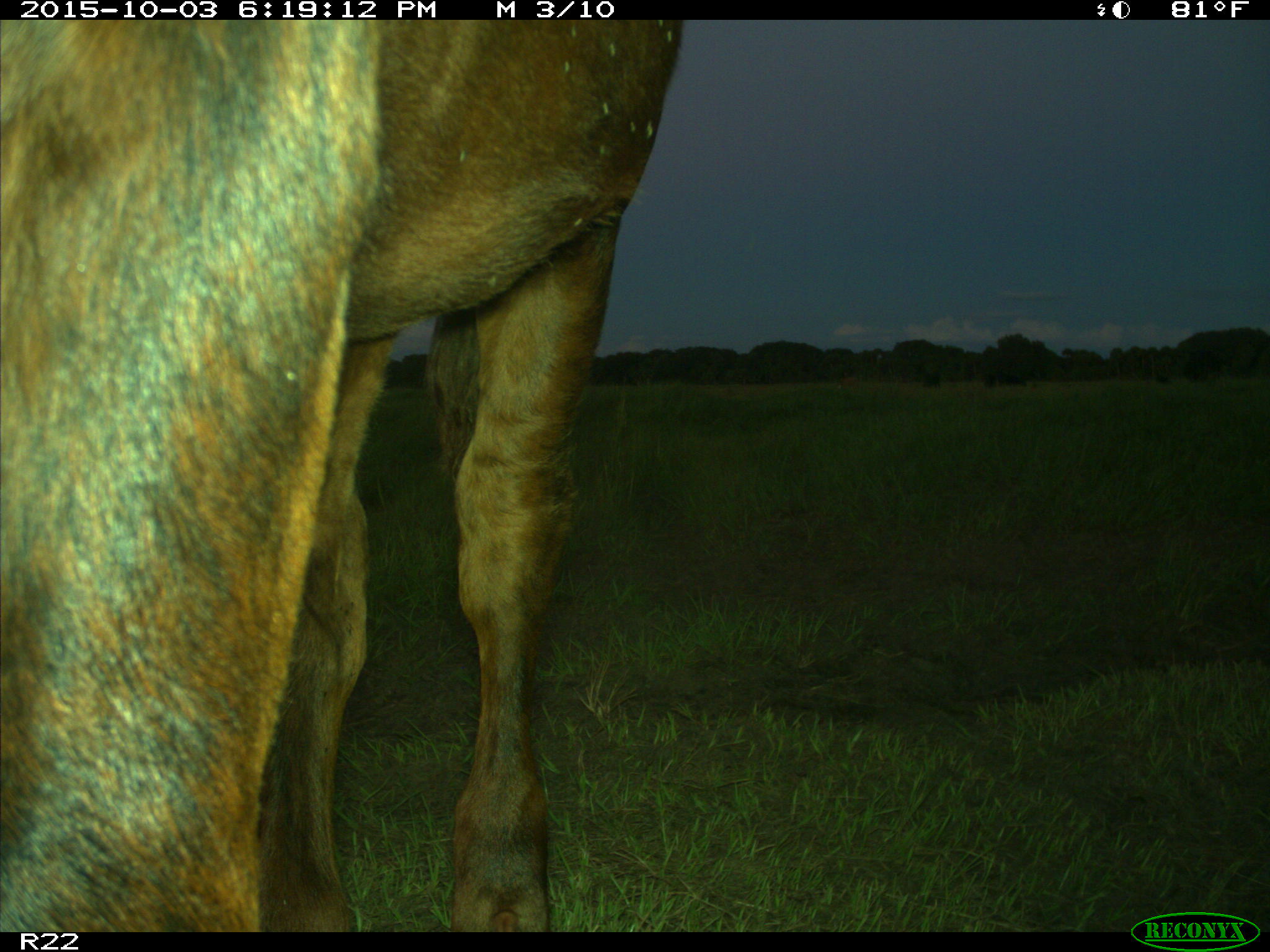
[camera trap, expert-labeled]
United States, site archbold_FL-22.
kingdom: Animalia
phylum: Chordata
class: Mammalia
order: Artiodactyla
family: Bovidae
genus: Bos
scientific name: Bos taurus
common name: domestic cow